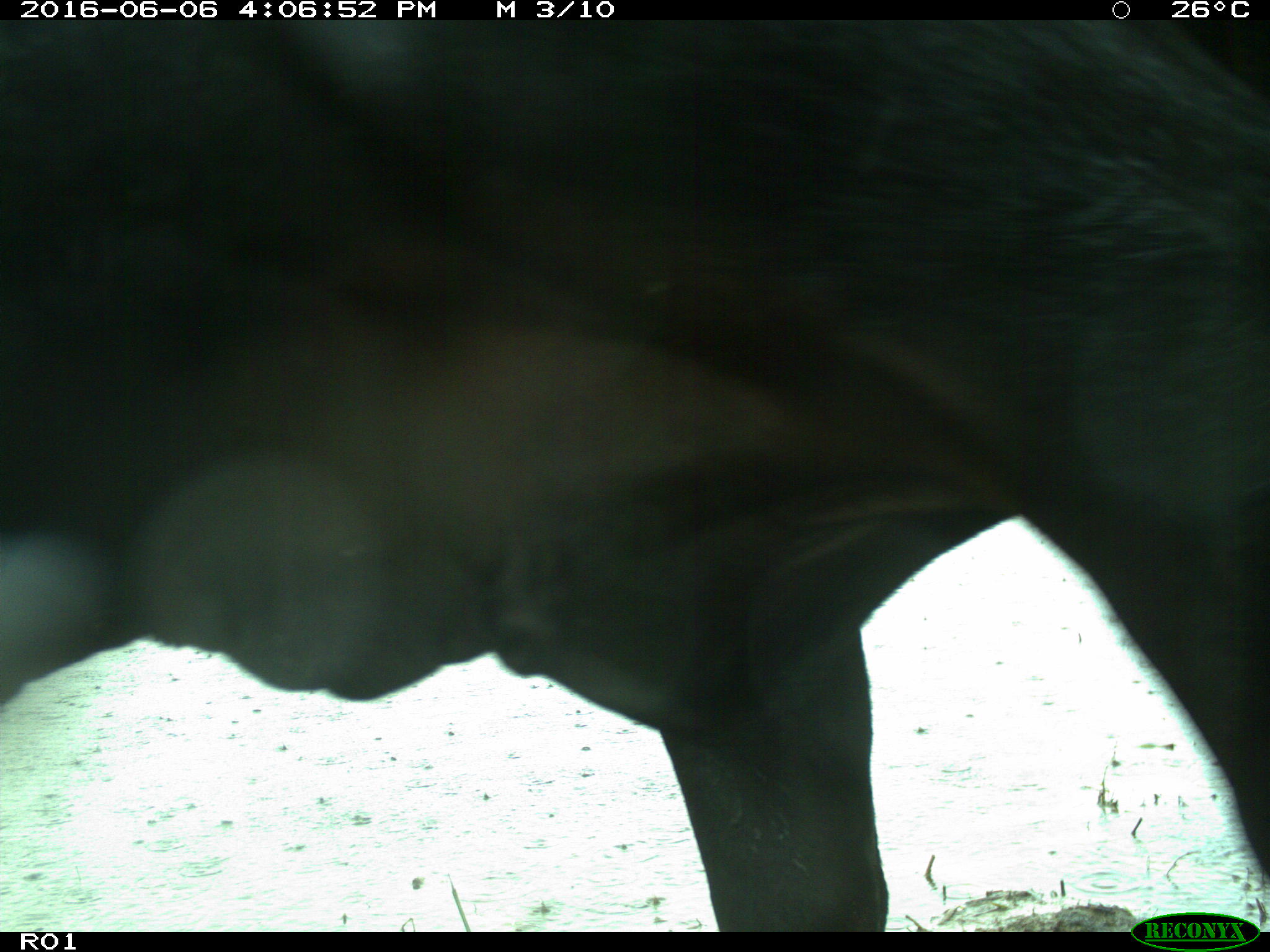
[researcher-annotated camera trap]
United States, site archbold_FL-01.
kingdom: Animalia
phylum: Chordata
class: Mammalia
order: Artiodactyla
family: Bovidae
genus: Bos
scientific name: Bos taurus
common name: domestic cow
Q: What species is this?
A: Bos taurus (domestic cow).